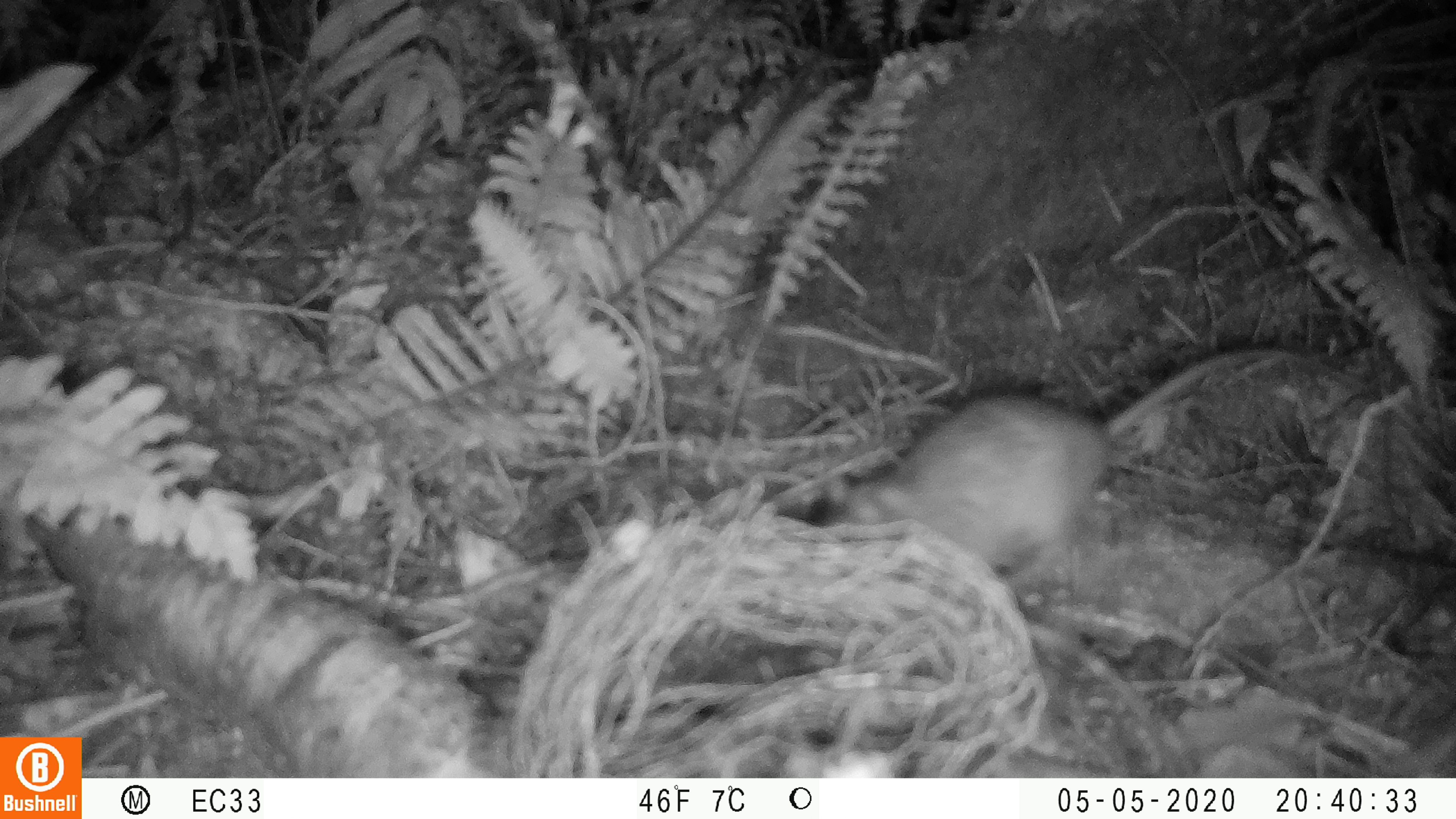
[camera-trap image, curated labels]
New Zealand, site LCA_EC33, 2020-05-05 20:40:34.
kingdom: Animalia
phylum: Chordata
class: Mammalia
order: Rodentia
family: Muridae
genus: Rattus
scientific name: Rattus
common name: rat